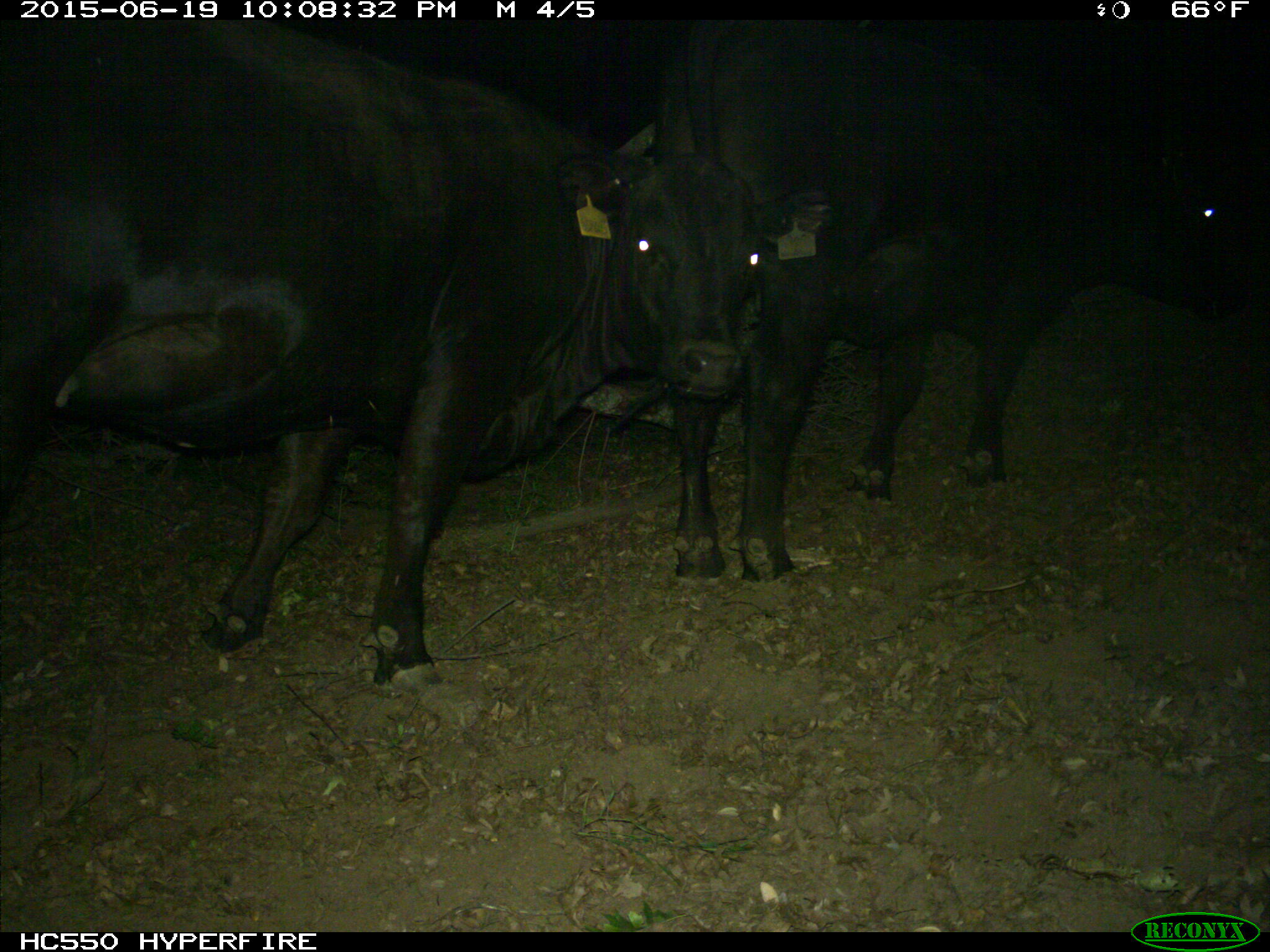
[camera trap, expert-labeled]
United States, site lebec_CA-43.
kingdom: Animalia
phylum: Chordata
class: Mammalia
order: Artiodactyla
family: Bovidae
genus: Bos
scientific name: Bos taurus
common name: domestic cow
Bos taurus (domestic cow).